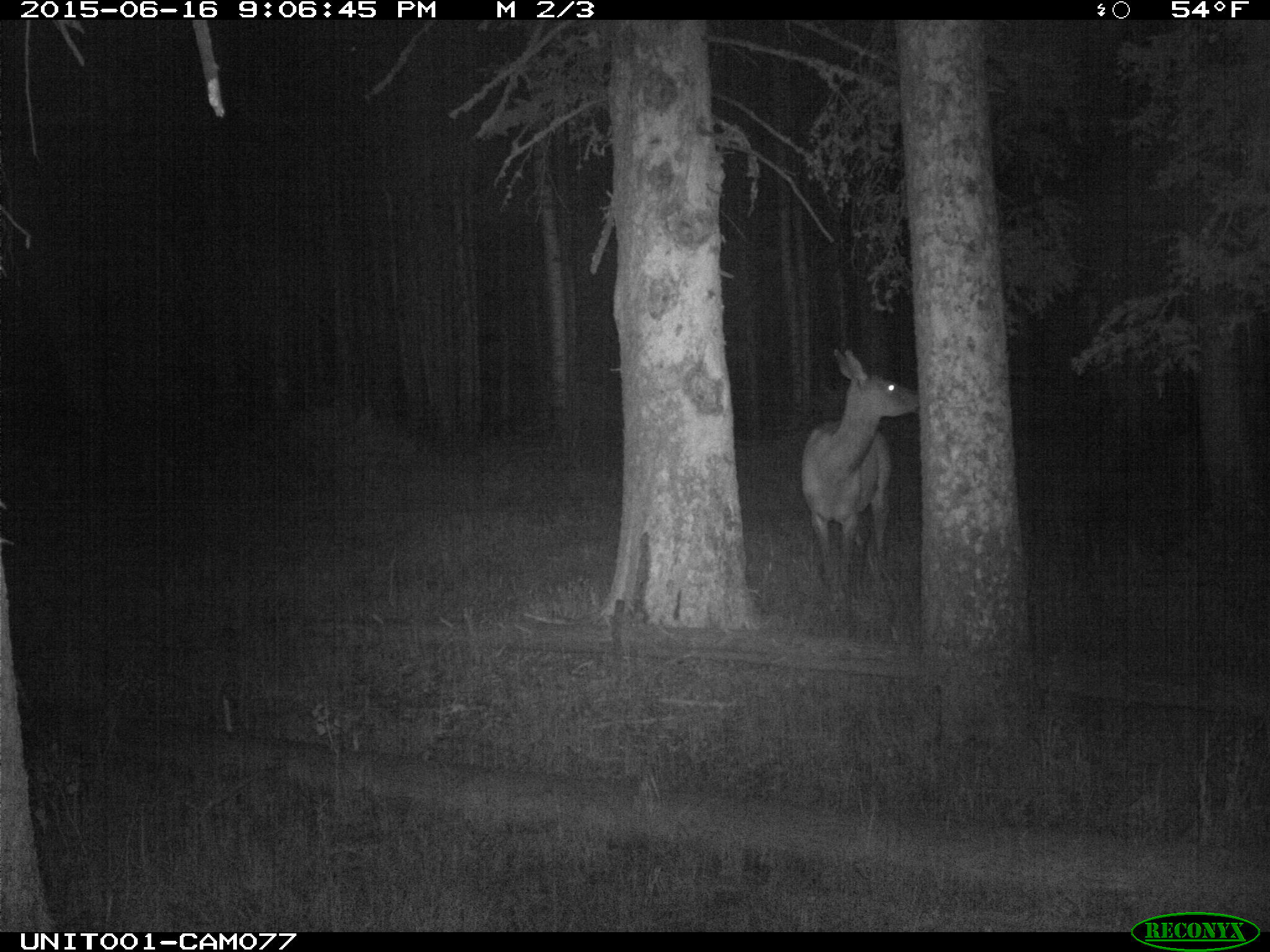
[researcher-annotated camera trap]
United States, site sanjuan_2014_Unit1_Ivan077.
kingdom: Animalia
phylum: Chordata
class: Mammalia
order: Artiodactyla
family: Cervidae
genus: Cervus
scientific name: Cervus elaphus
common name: red deer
Cervus elaphus (red deer).